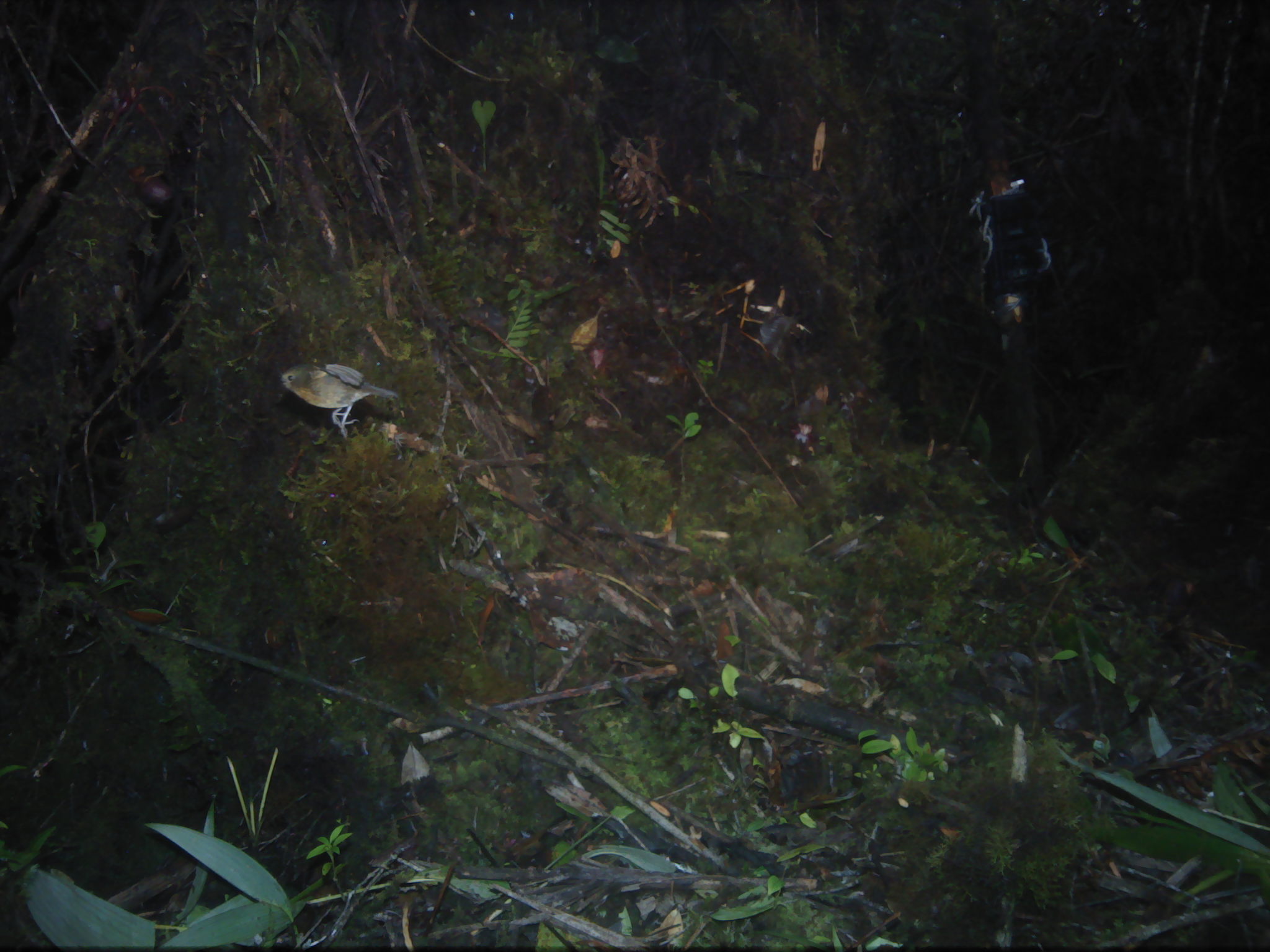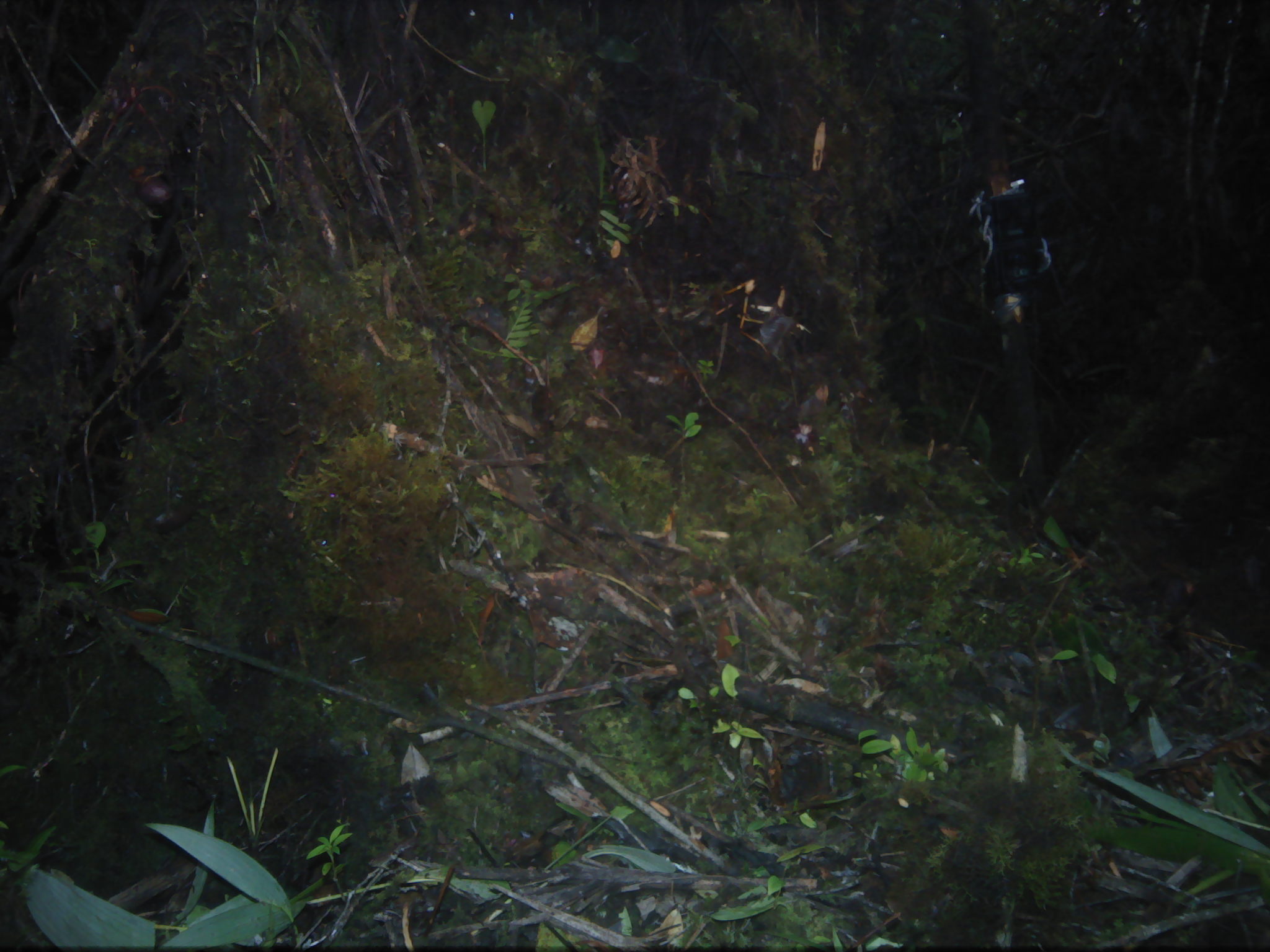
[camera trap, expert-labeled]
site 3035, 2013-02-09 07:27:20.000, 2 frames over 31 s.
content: unidentified animal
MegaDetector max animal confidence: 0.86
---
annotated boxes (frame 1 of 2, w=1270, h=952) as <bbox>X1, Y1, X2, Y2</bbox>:
unknown: <bbox>278, 361, 398, 437</bbox>